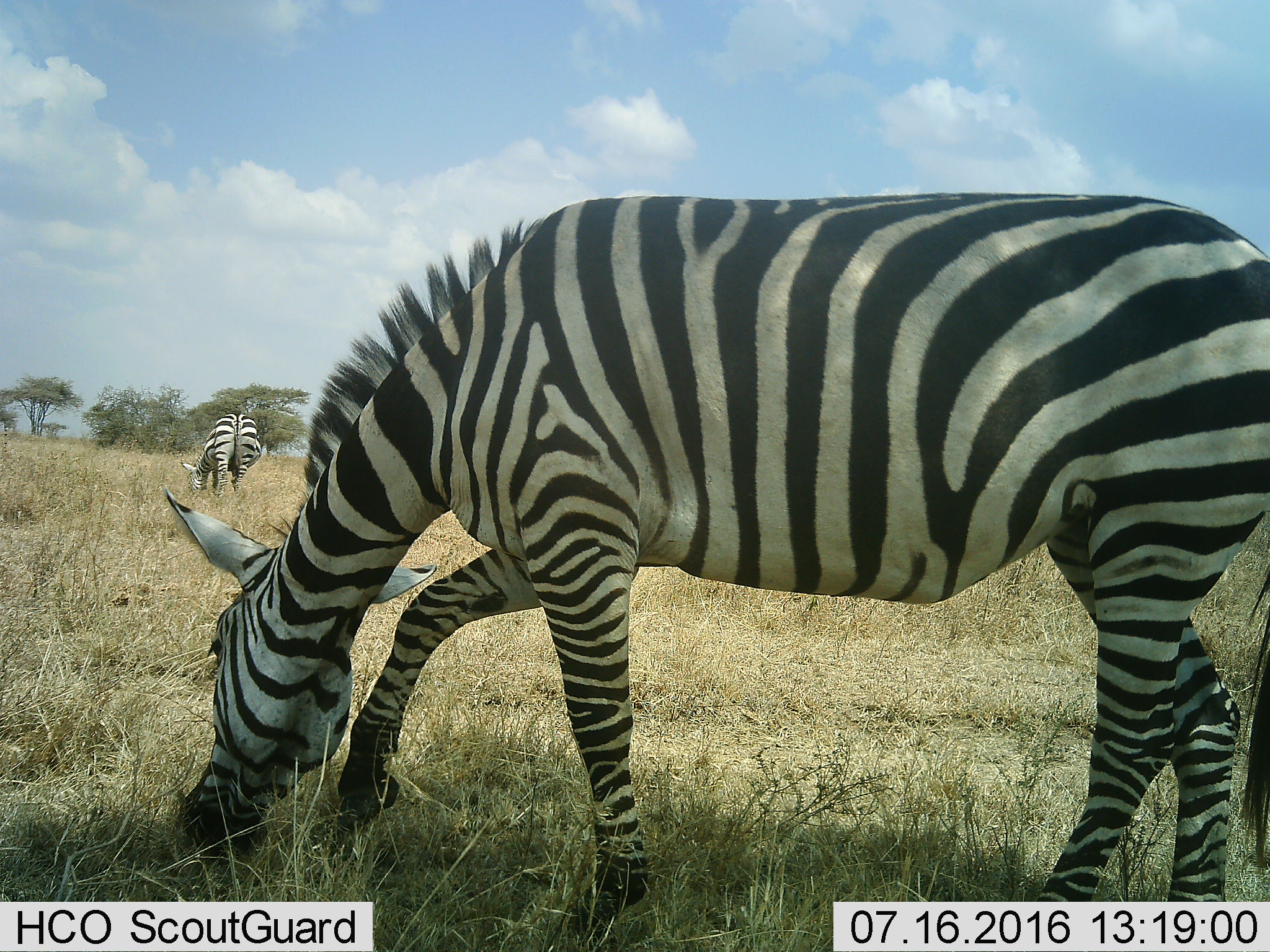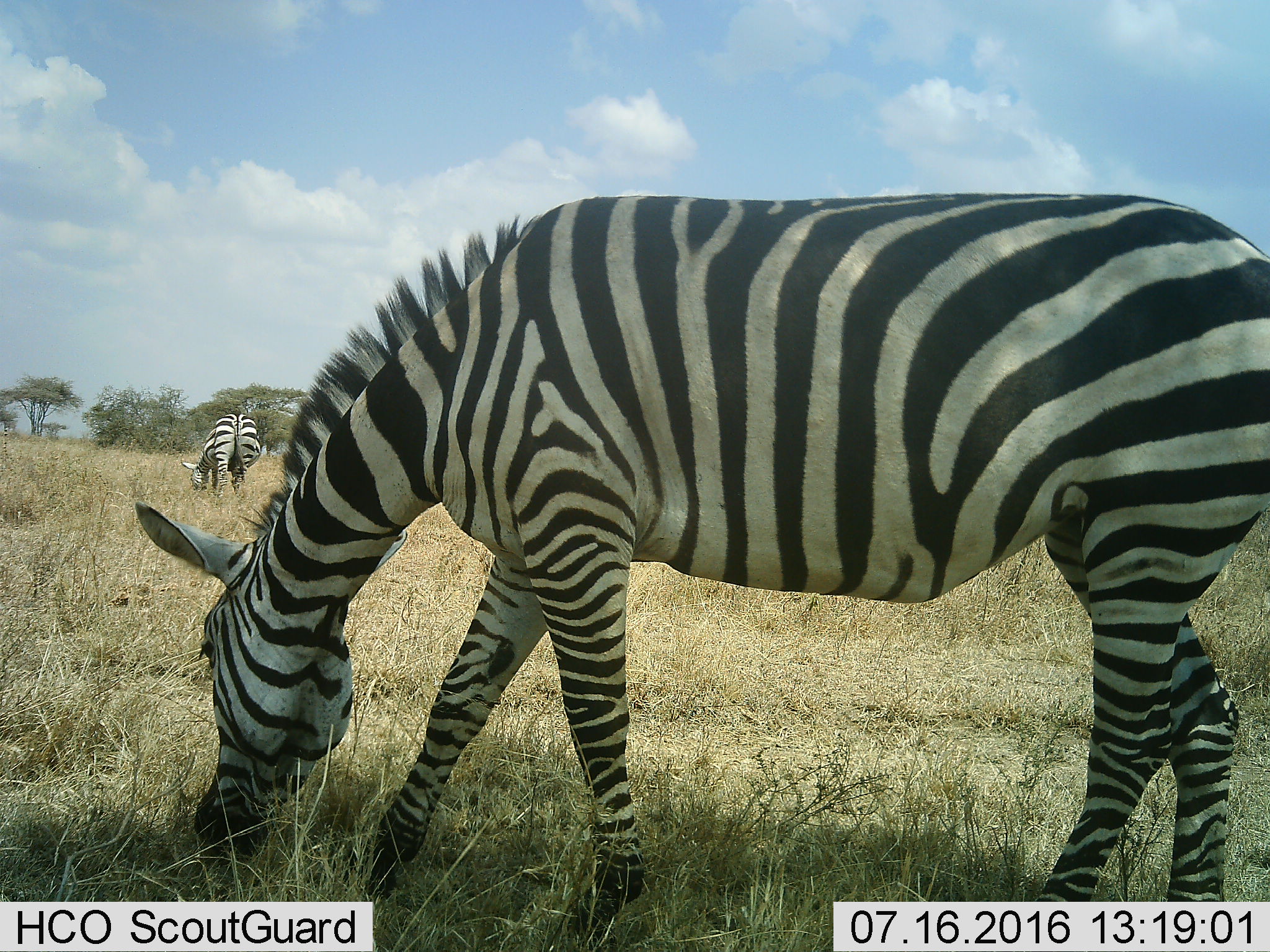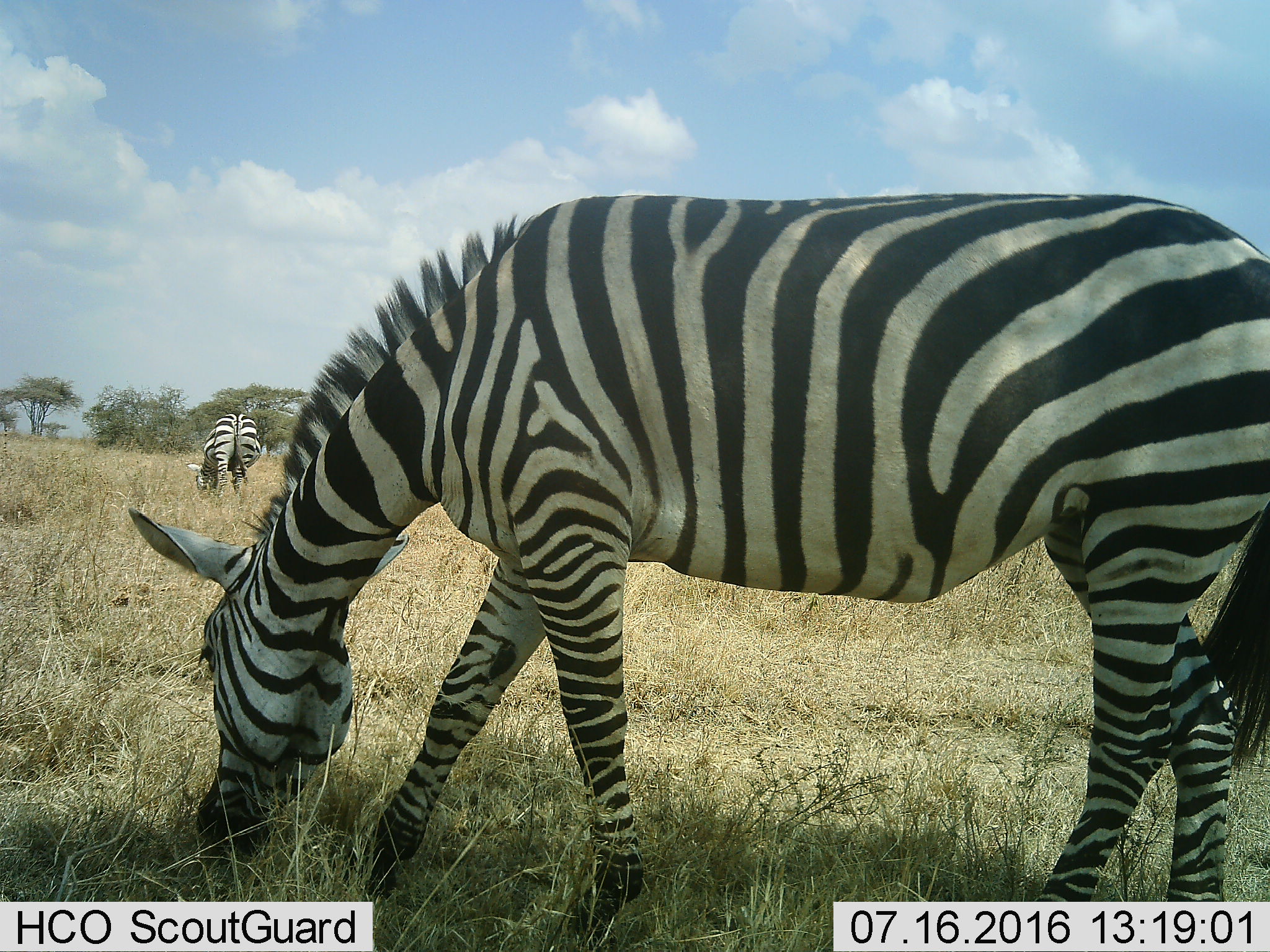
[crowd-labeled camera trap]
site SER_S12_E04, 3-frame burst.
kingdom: Animalia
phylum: Chordata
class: Mammalia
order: Perissodactyla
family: Equidae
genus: Equus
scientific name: Equus quagga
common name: plains zebra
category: zebraplains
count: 2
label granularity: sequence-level